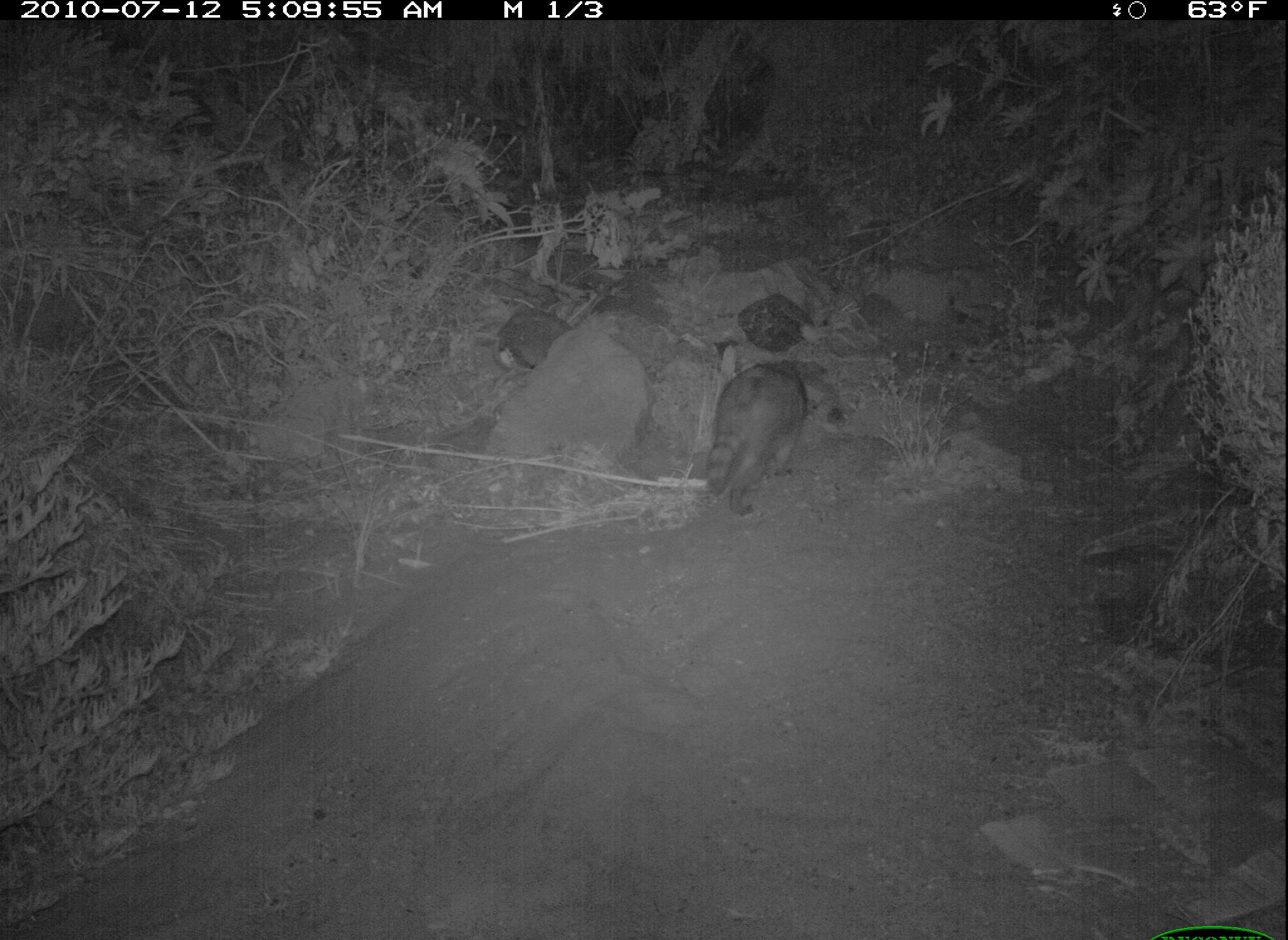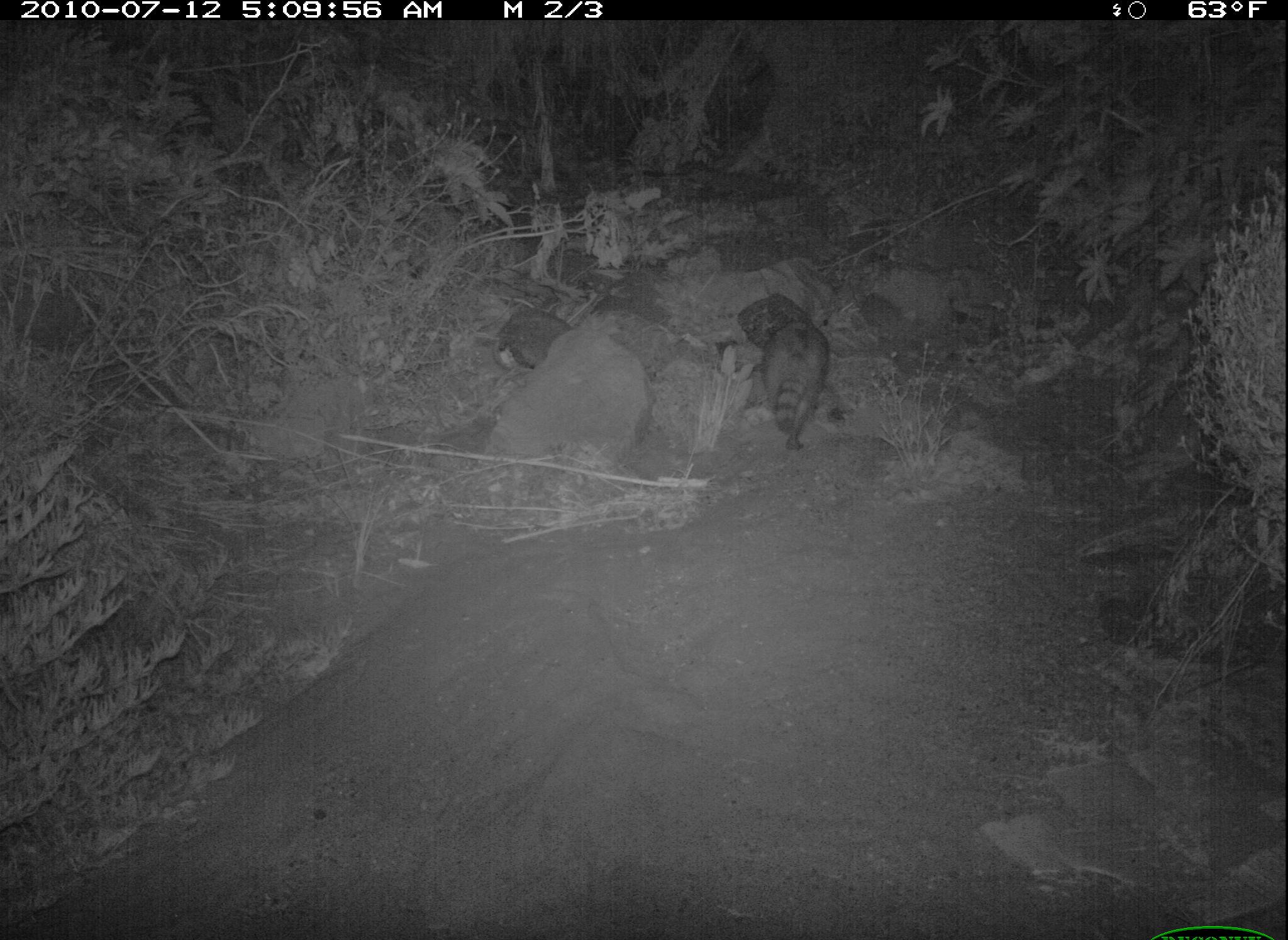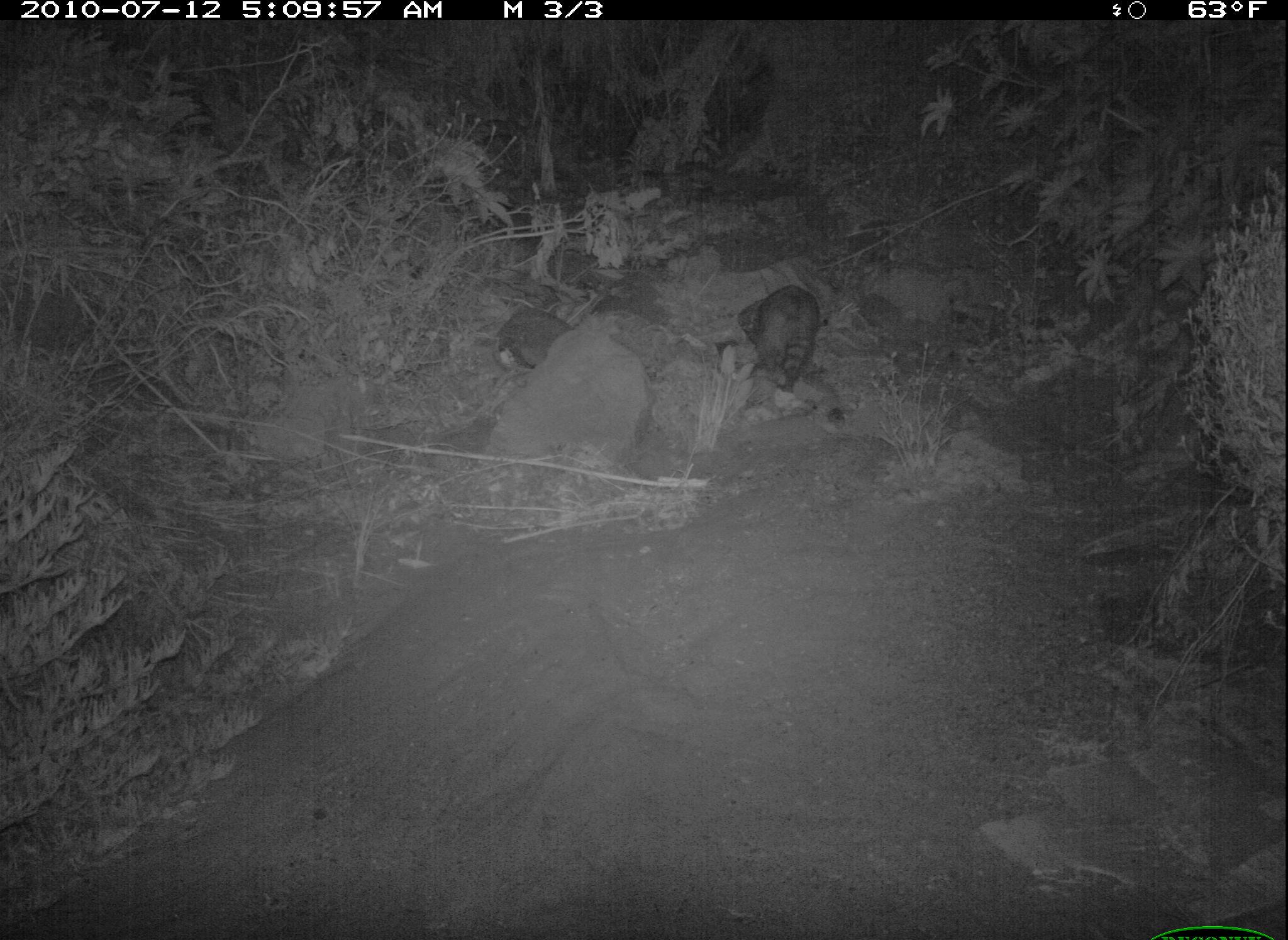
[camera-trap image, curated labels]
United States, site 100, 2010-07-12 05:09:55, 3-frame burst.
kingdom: Animalia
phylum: Chordata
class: Mammalia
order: Carnivora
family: Procyonidae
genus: Procyon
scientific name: Procyon lotor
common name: raccoon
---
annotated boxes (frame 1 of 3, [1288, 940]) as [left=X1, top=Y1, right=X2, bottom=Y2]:
raccoon: [left=692, top=345, right=837, bottom=530]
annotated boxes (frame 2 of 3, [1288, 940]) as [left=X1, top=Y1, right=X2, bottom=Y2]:
raccoon: [left=750, top=312, right=842, bottom=461]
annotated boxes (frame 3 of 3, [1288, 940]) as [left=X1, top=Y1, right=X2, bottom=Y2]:
raccoon: [left=718, top=277, right=832, bottom=399]